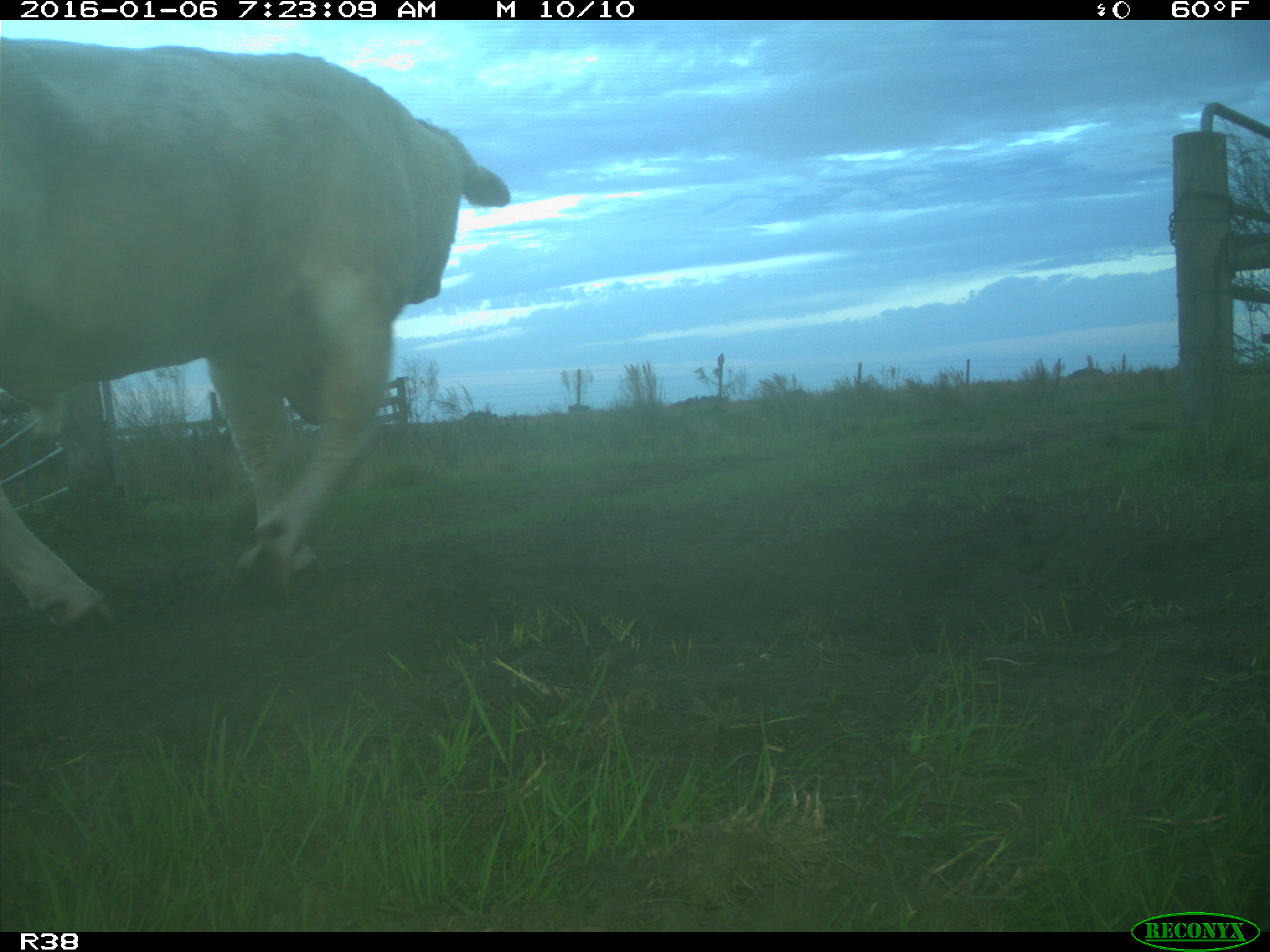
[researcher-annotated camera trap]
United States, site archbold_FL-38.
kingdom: Animalia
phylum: Chordata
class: Mammalia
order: Artiodactyla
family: Bovidae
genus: Bos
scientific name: Bos taurus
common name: domestic cow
Bos taurus (domestic cow).